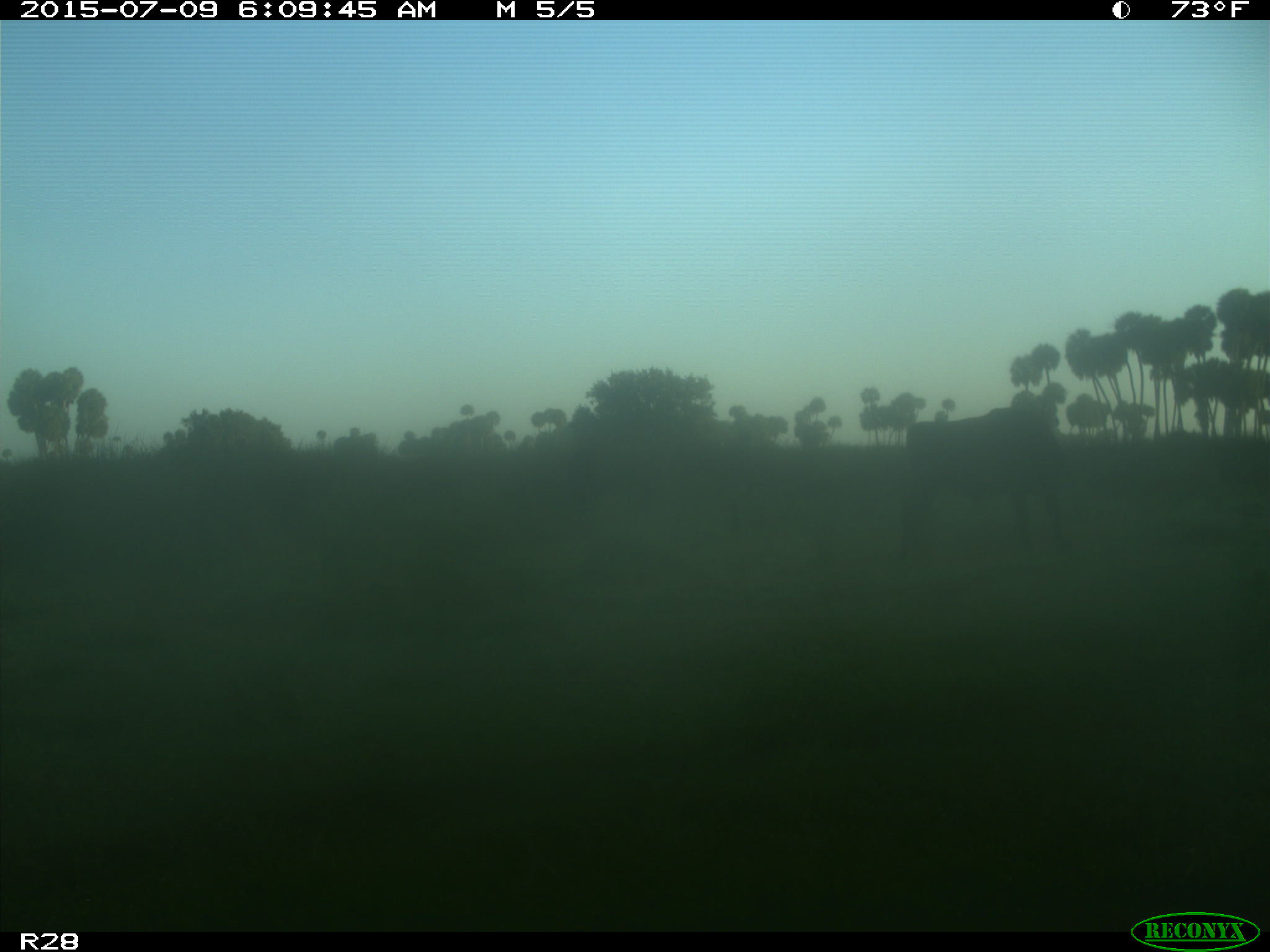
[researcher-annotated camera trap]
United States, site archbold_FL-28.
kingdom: Animalia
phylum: Chordata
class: Mammalia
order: Artiodactyla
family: Bovidae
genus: Bos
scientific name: Bos taurus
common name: domestic cow